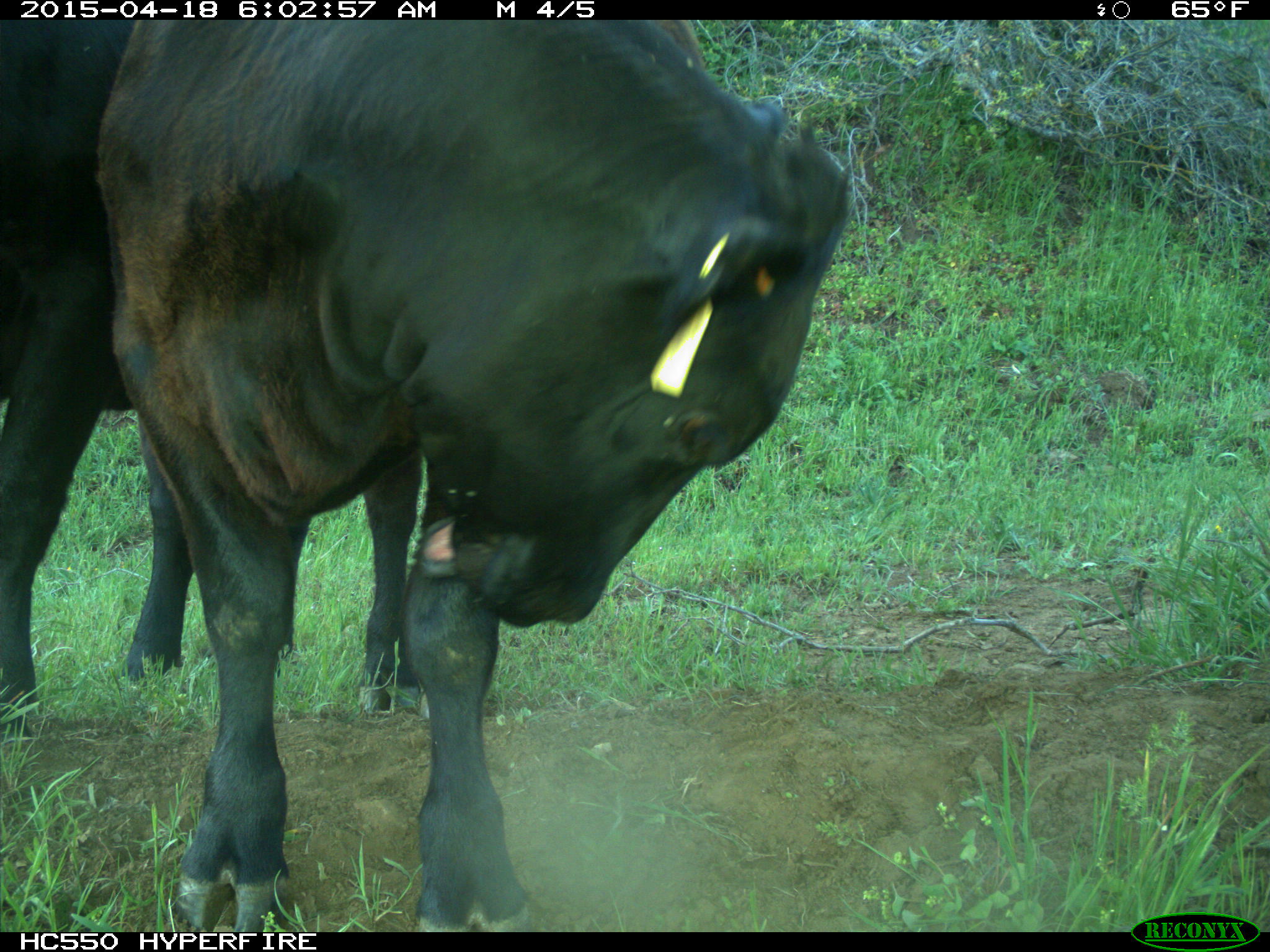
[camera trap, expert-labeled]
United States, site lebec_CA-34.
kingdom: Animalia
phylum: Chordata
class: Mammalia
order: Artiodactyla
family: Bovidae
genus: Bos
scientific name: Bos taurus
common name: domestic cow